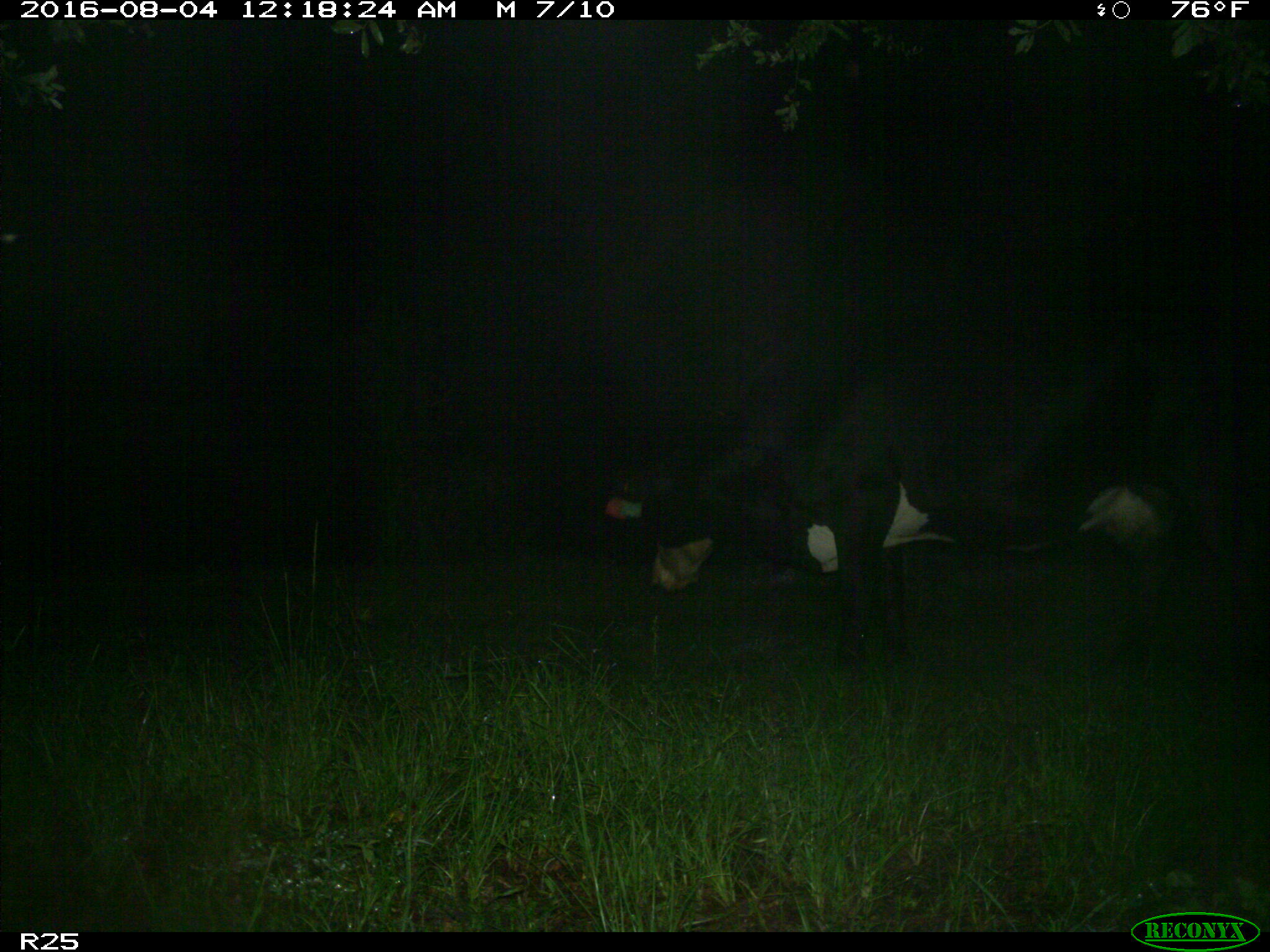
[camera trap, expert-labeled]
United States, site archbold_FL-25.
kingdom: Animalia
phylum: Chordata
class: Mammalia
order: Artiodactyla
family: Bovidae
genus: Bos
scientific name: Bos taurus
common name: domestic cow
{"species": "Bos taurus (domestic cow)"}